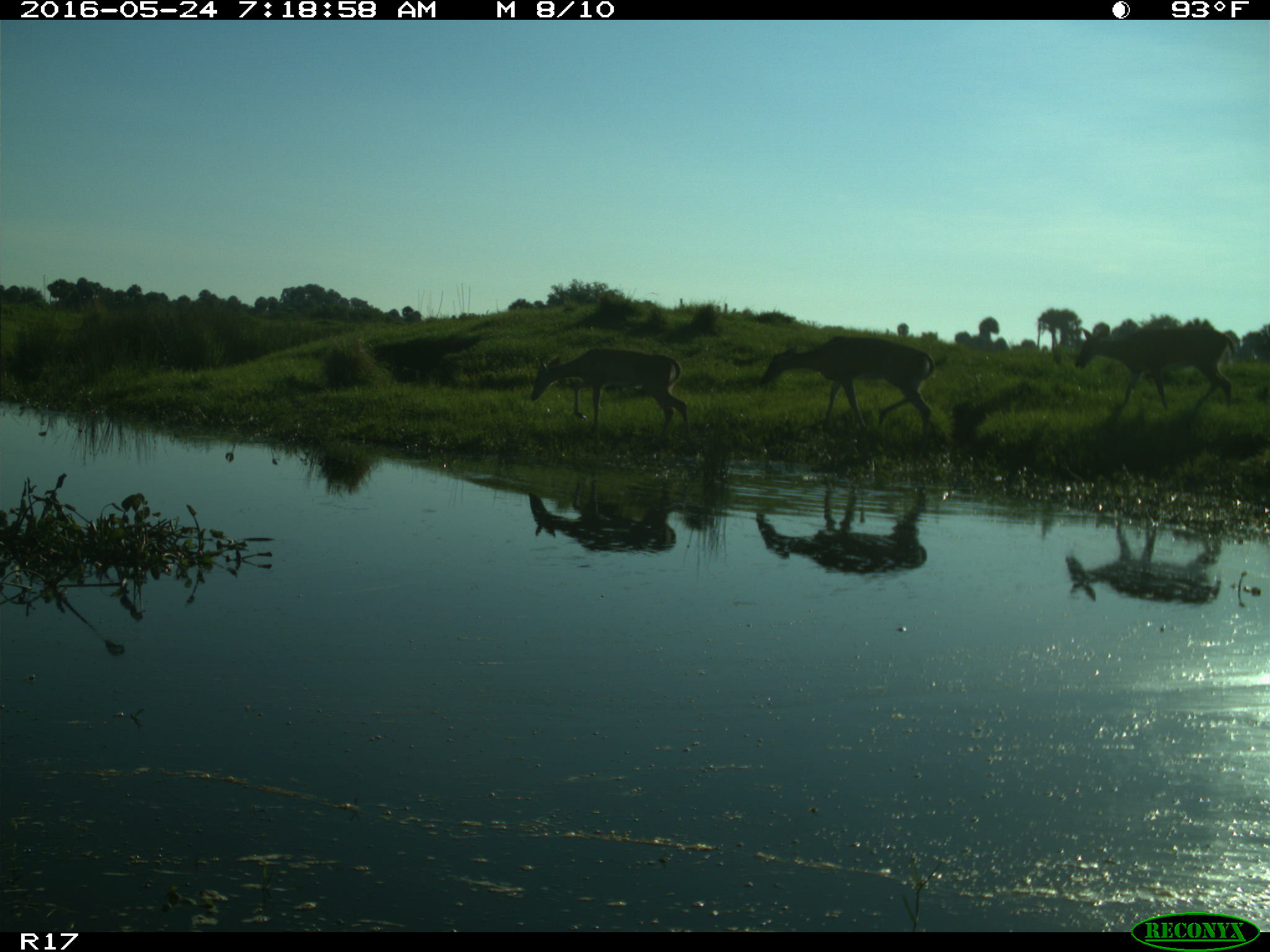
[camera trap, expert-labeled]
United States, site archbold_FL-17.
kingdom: Animalia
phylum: Chordata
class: Mammalia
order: Artiodactyla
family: Cervidae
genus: Odocoileus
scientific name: Odocoileus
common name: deer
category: unidentified deer